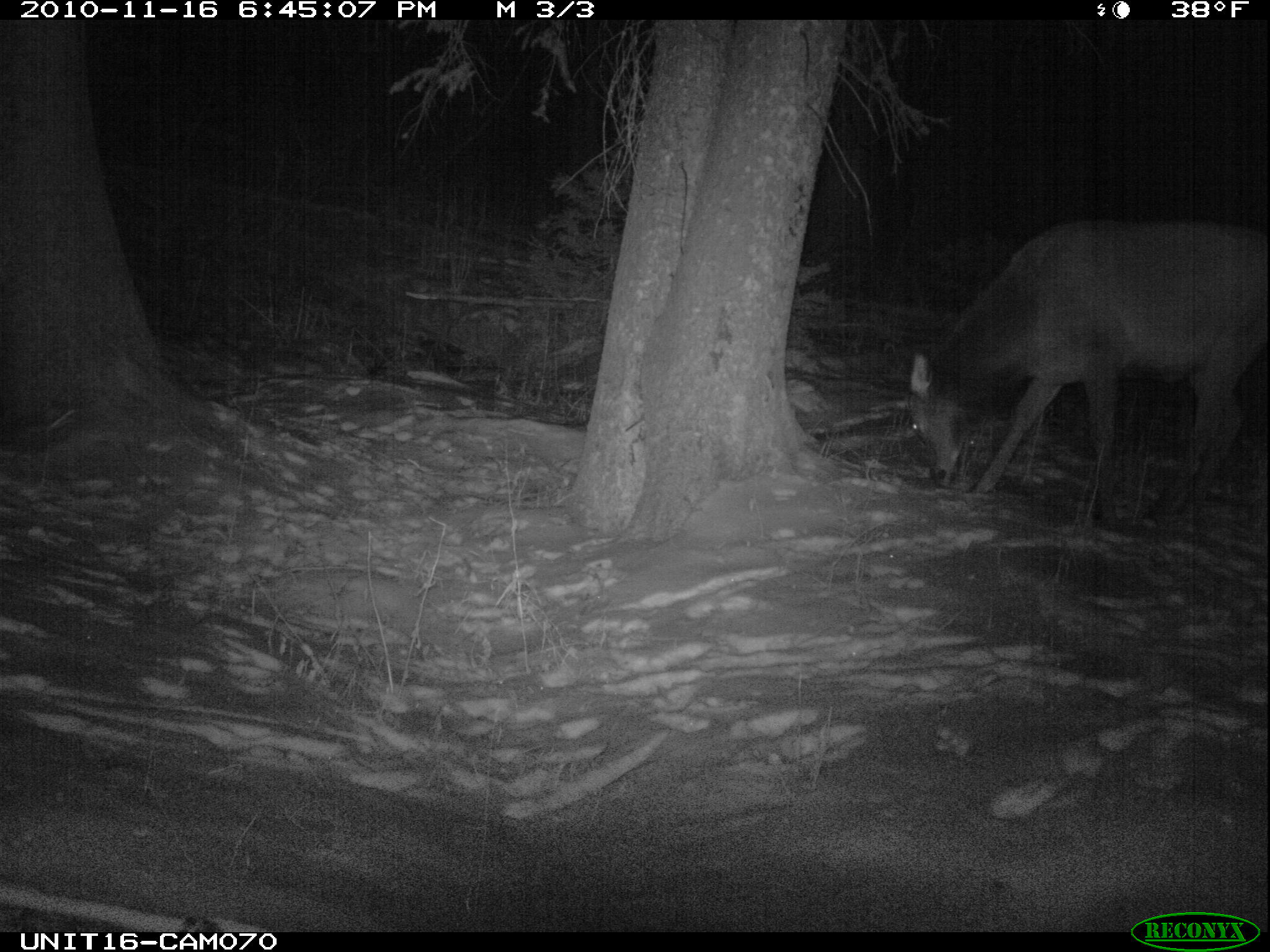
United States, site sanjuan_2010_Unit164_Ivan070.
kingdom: Animalia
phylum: Chordata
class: Mammalia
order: Artiodactyla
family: Cervidae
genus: Cervus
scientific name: Cervus elaphus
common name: red deer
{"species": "Cervus elaphus (red deer)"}